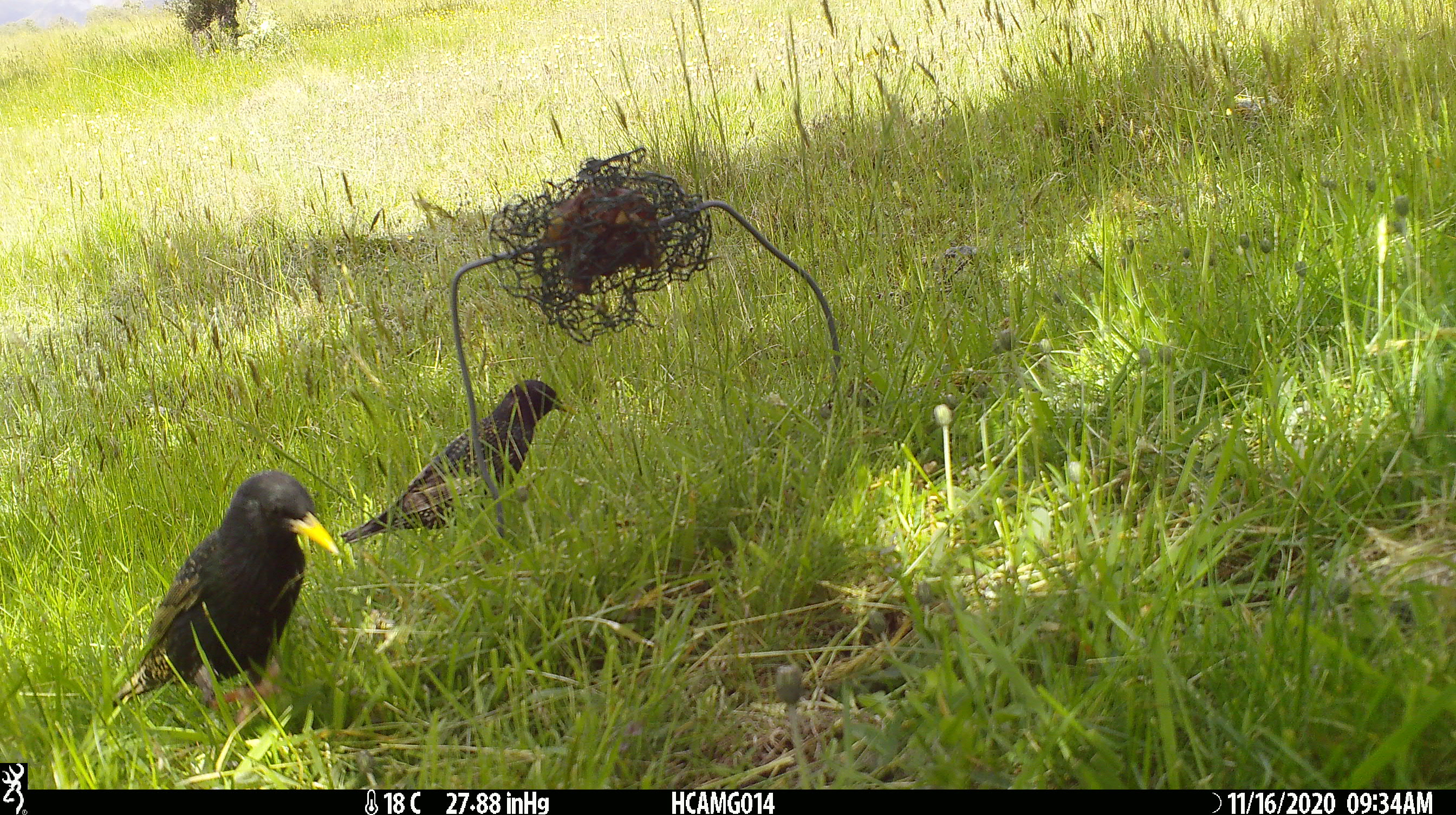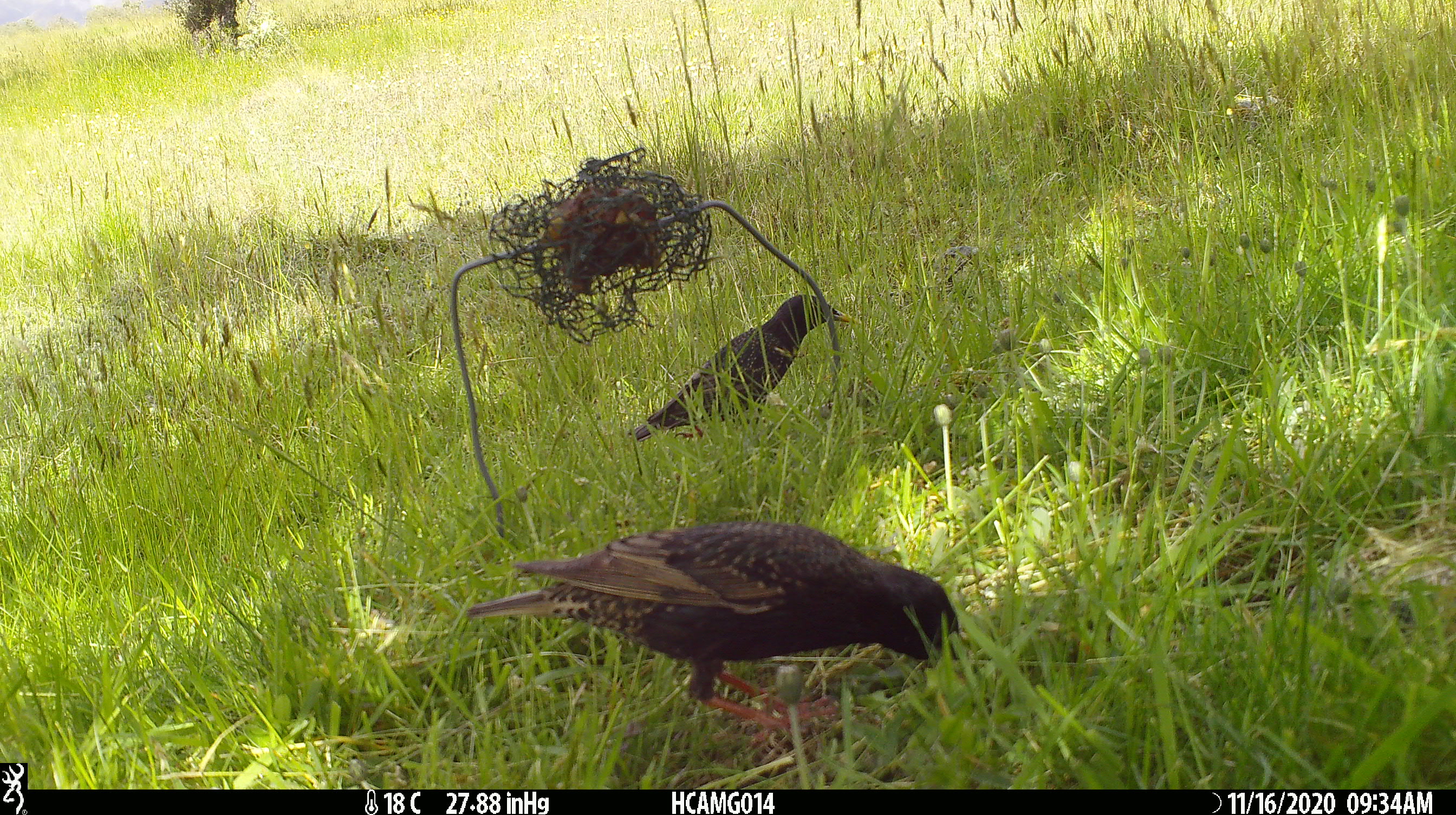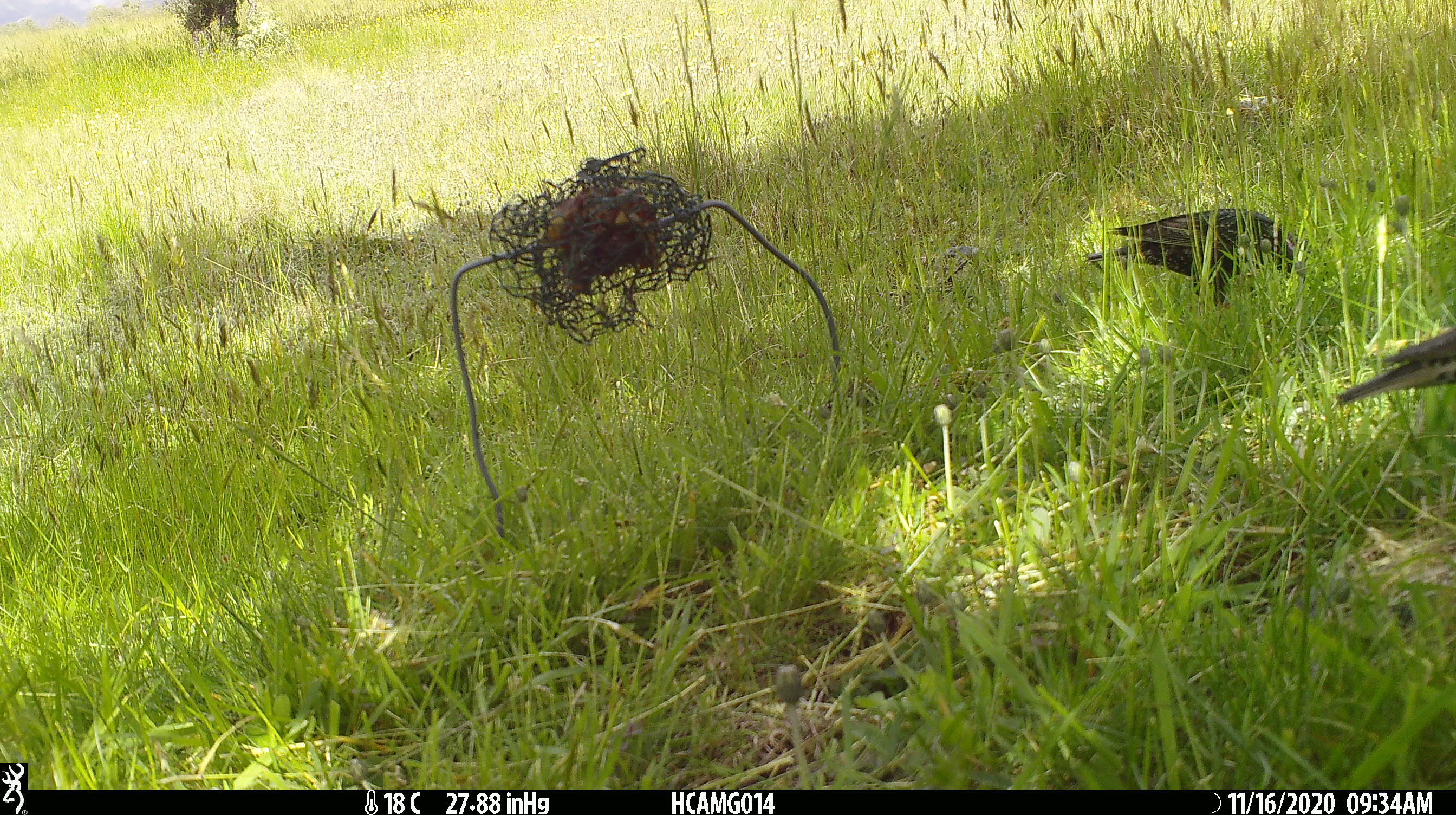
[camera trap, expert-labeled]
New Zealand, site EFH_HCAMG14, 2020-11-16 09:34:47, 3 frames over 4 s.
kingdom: Animalia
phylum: Chordata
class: Aves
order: Passeriformes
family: Sturnidae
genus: Sturnus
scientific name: Sturnus vulgaris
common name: european starling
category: starling